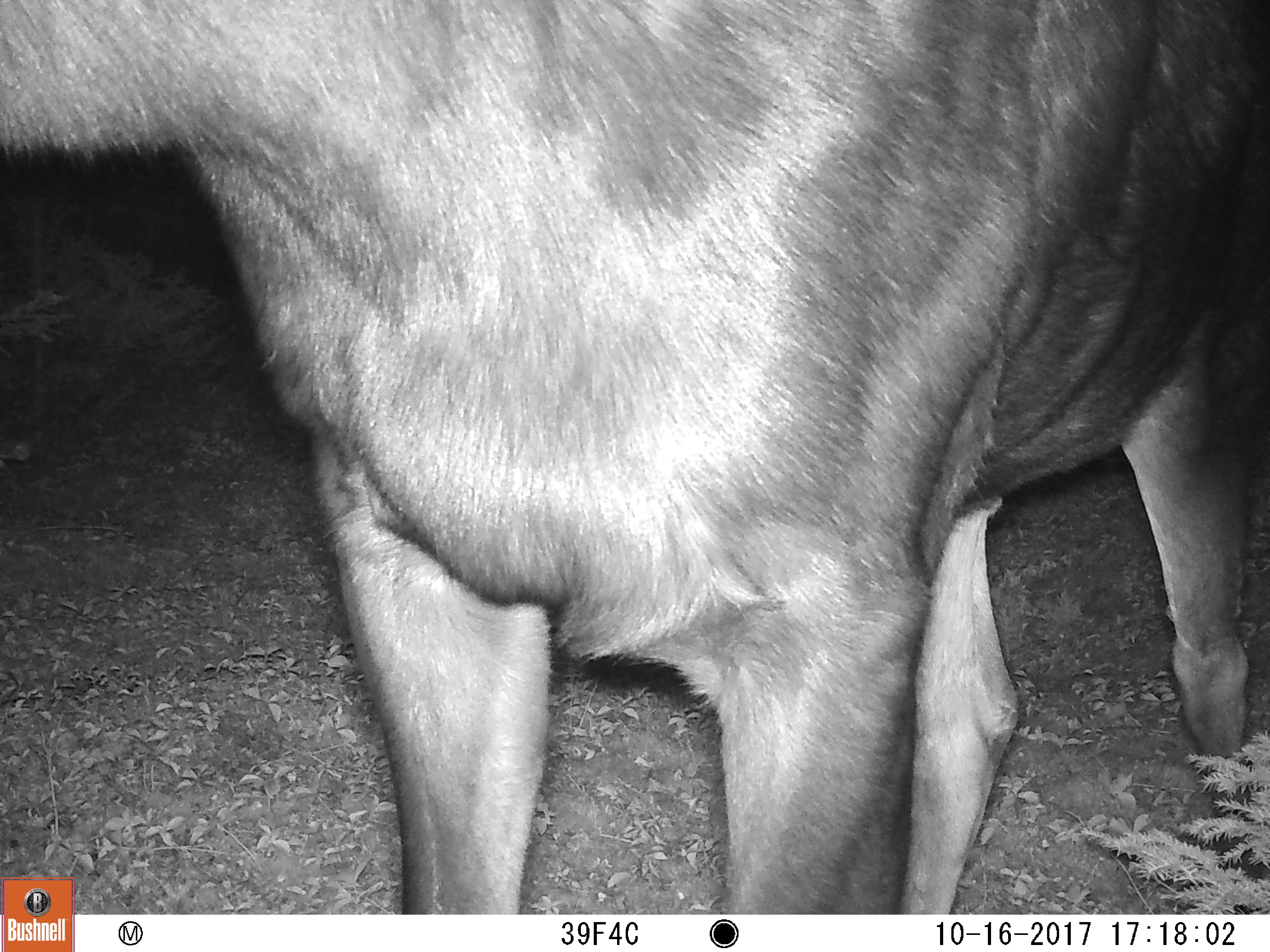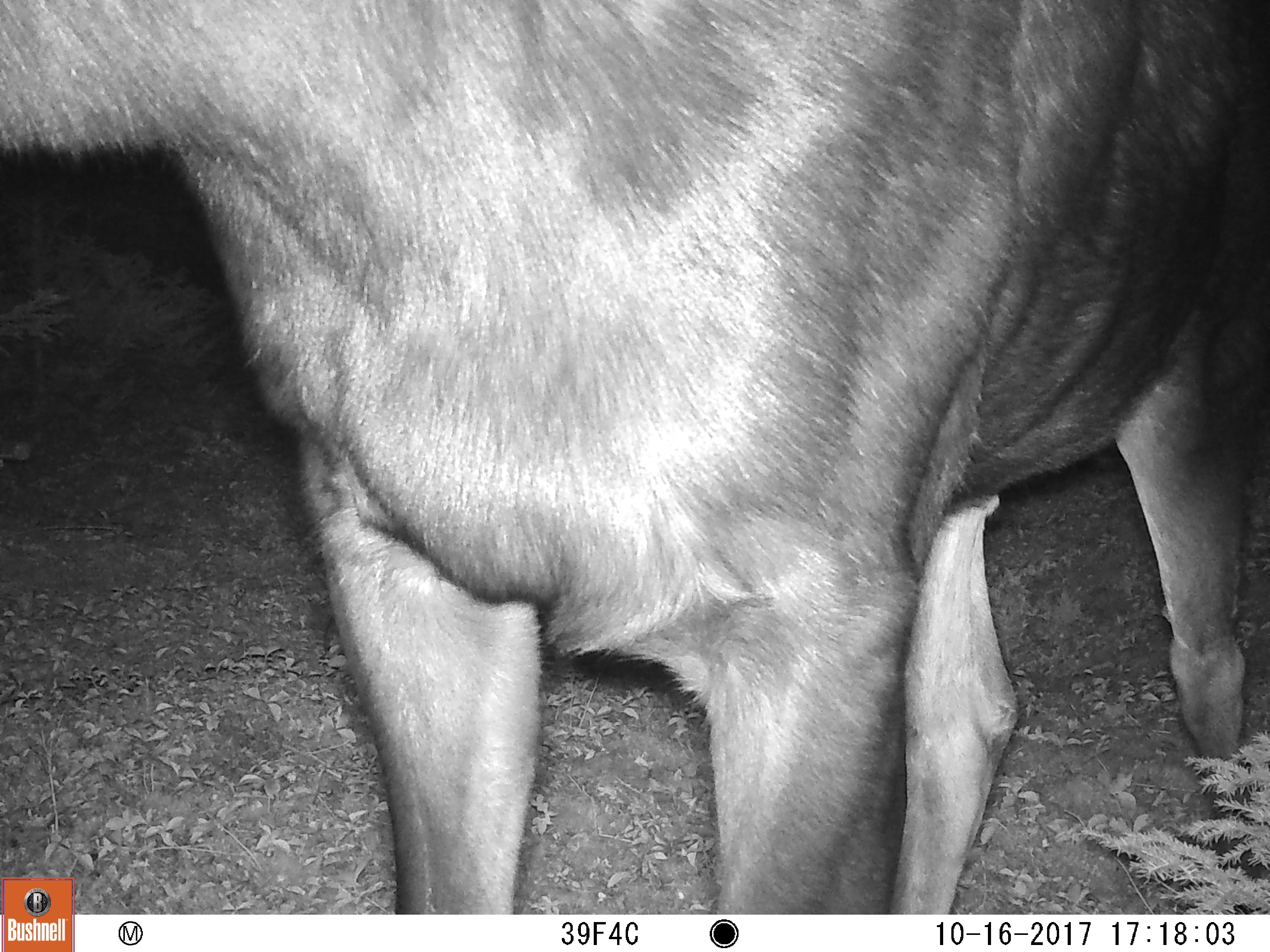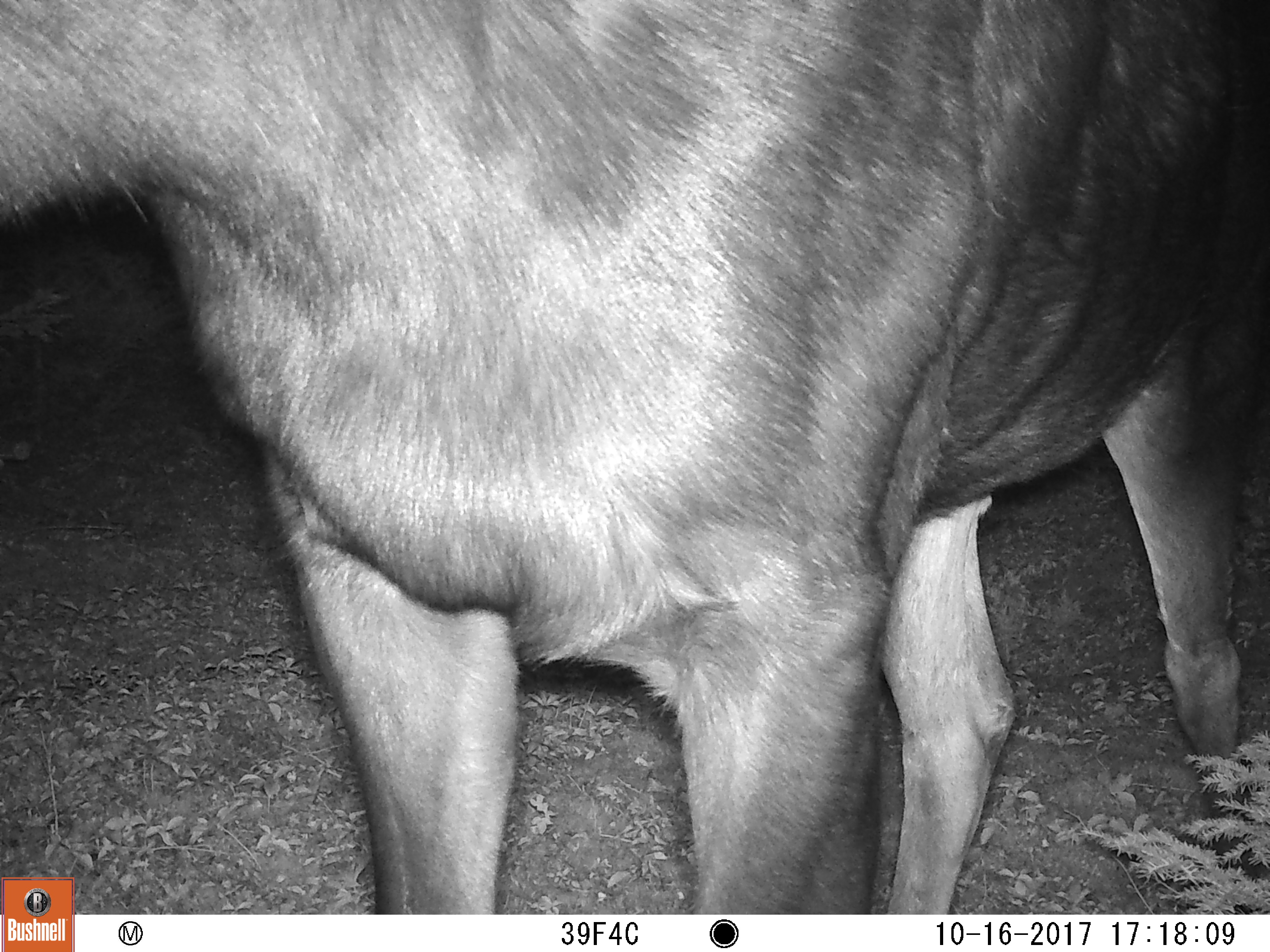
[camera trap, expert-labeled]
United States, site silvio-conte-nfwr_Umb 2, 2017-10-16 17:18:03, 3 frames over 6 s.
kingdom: Animalia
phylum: Chordata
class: Mammalia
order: Artiodactyla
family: Cervidae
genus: Alces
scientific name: Alces alces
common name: moose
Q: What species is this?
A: Moose (Alces alces).